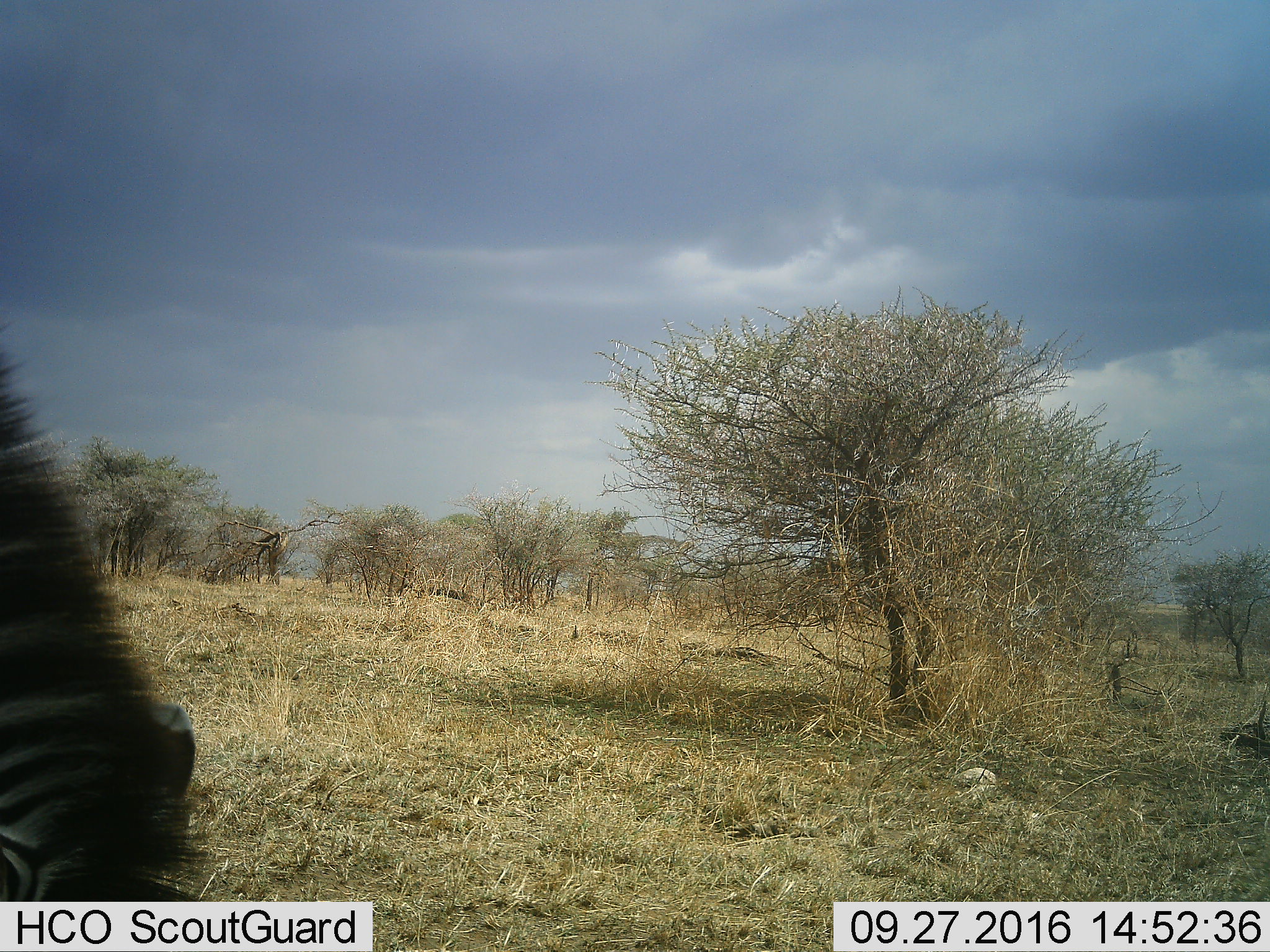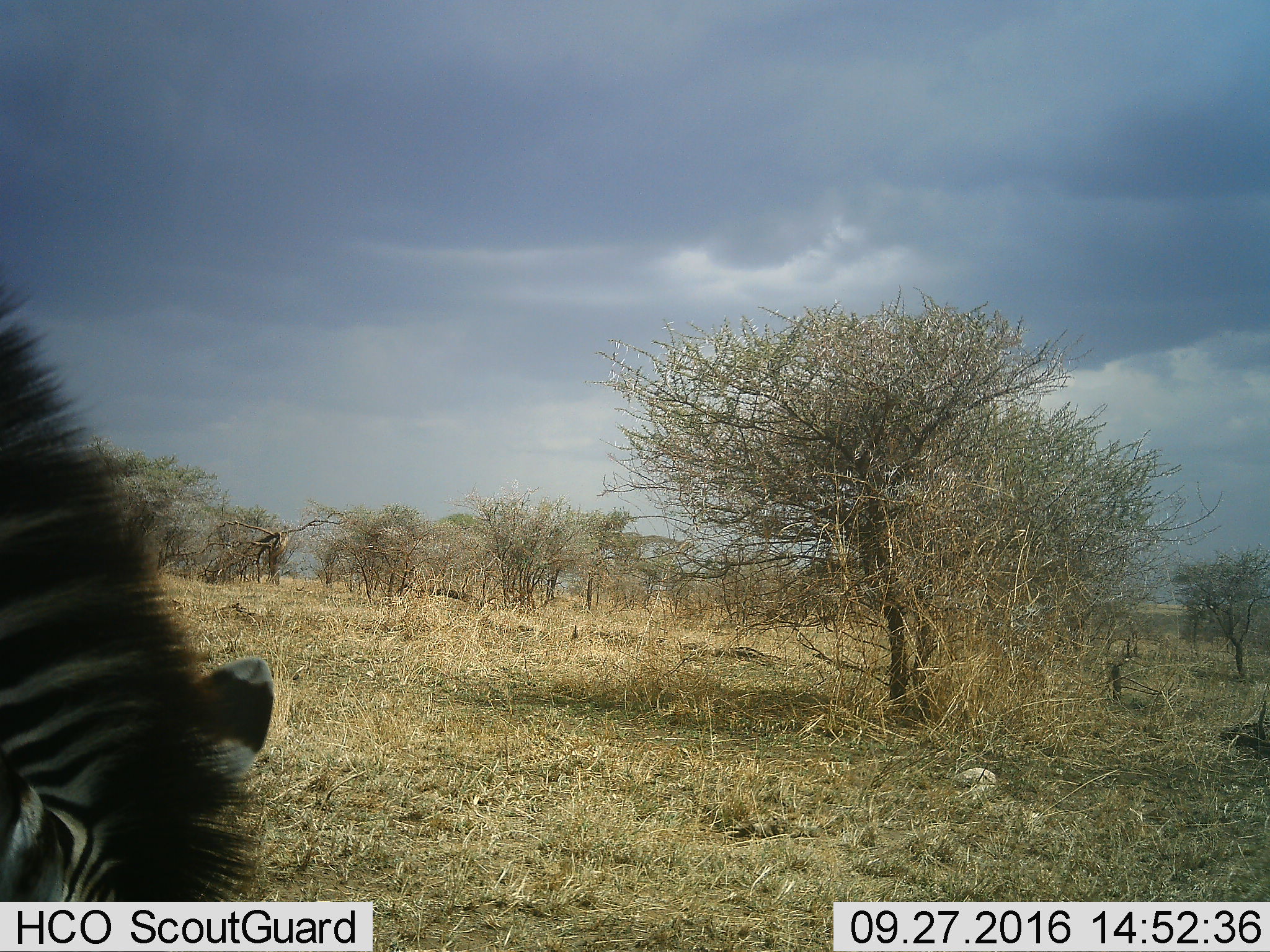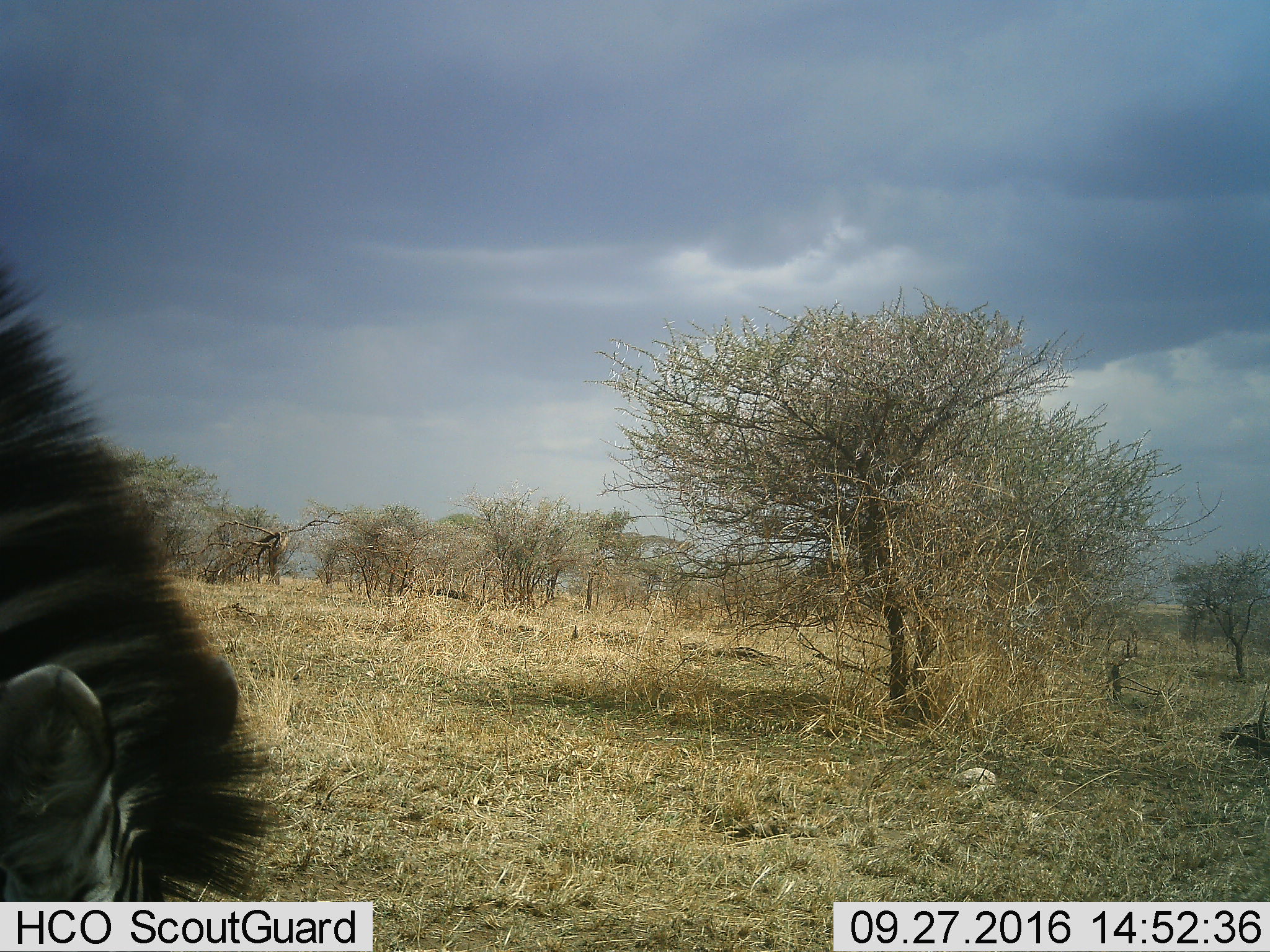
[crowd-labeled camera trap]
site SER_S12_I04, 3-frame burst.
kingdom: Animalia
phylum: Chordata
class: Mammalia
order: Perissodactyla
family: Equidae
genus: Equus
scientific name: Equus quagga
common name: plains zebra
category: zebraplains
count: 1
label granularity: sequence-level